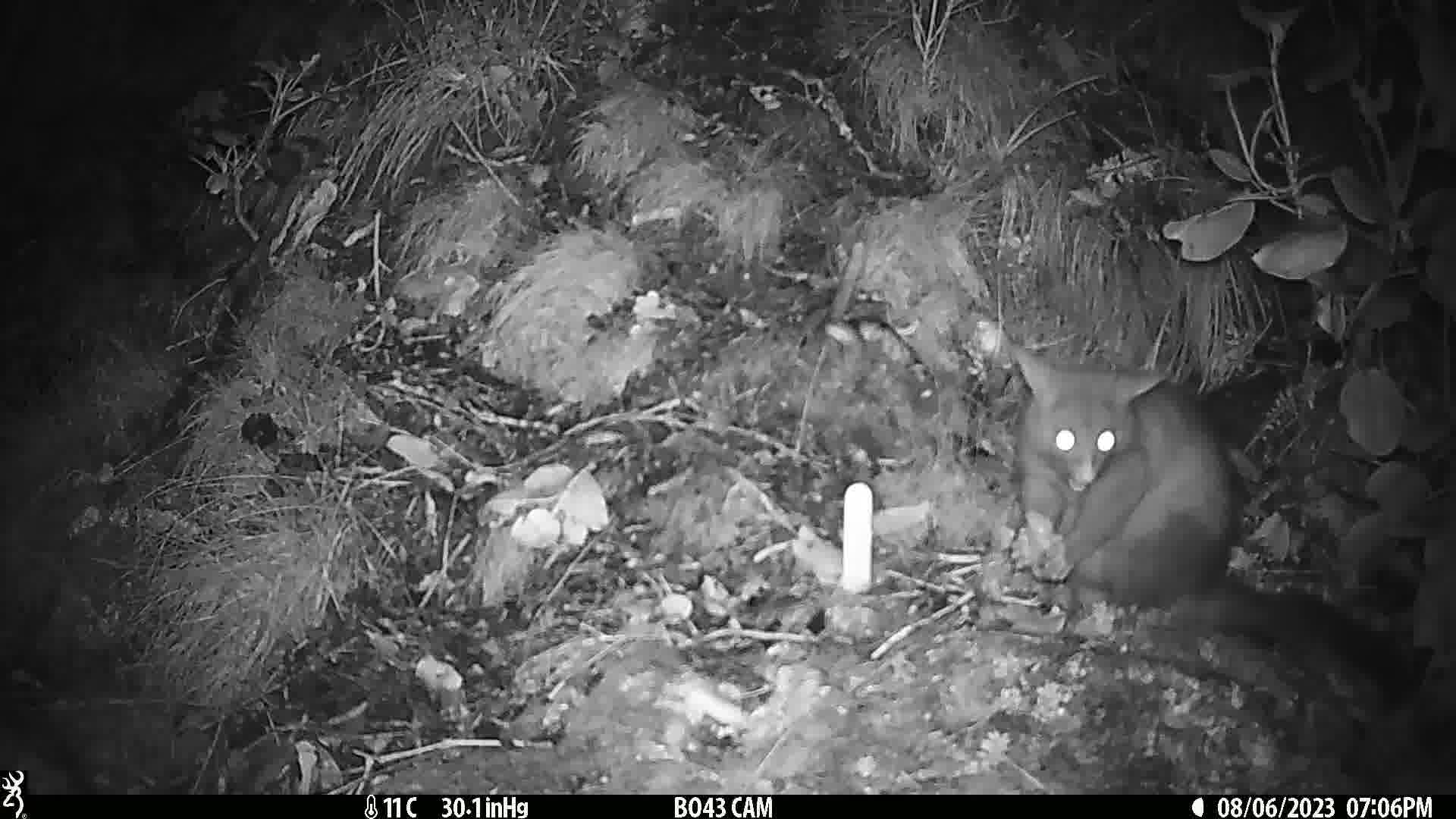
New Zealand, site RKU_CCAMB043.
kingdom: Animalia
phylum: Chordata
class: Mammalia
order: Diprotodontia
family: Phalangeridae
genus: Trichosurus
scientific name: Trichosurus vulpecula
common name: common brushtail possum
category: possum